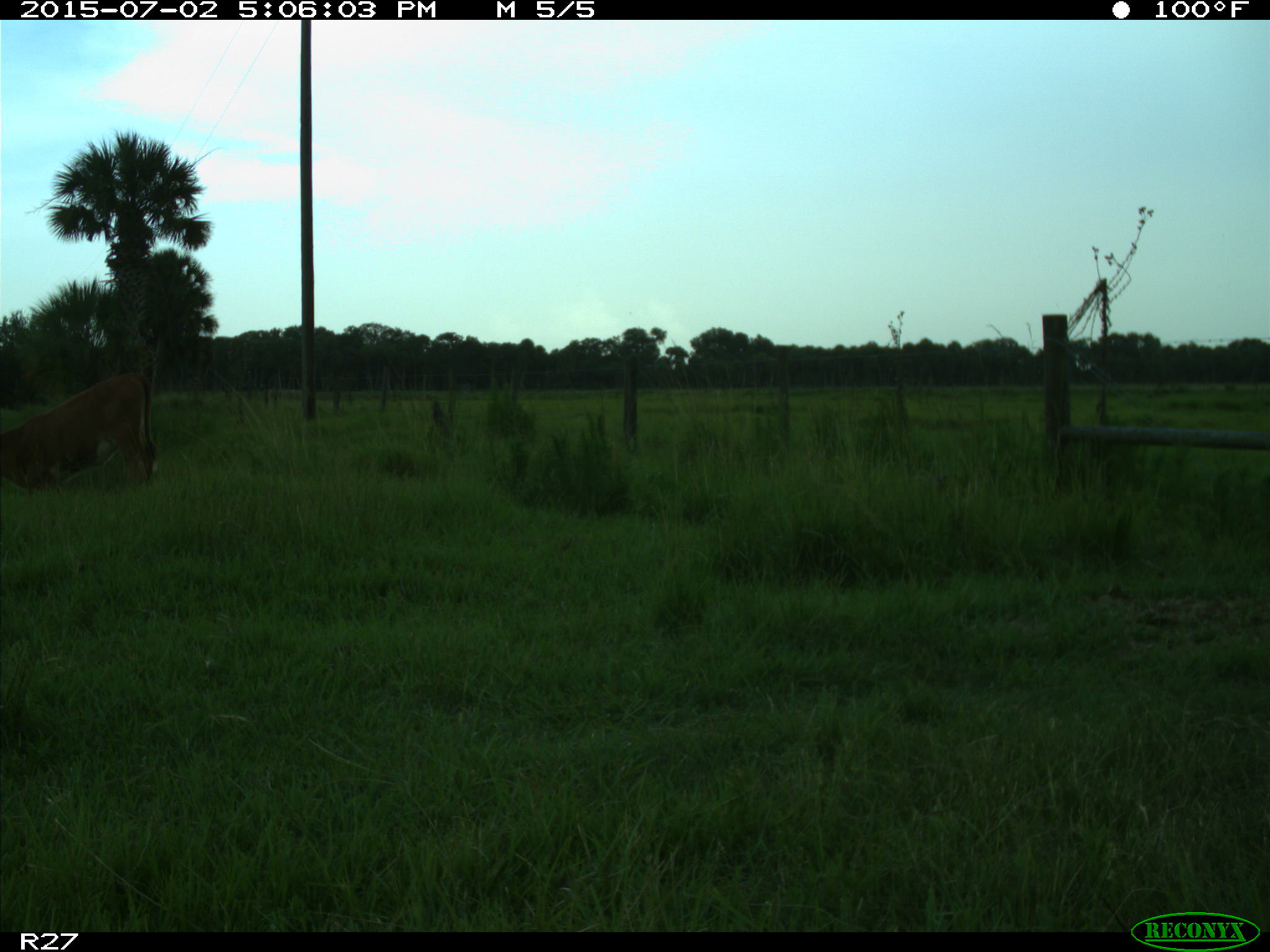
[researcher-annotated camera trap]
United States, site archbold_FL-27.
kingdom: Animalia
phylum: Chordata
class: Mammalia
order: Artiodactyla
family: Bovidae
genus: Bos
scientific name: Bos taurus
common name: domestic cow